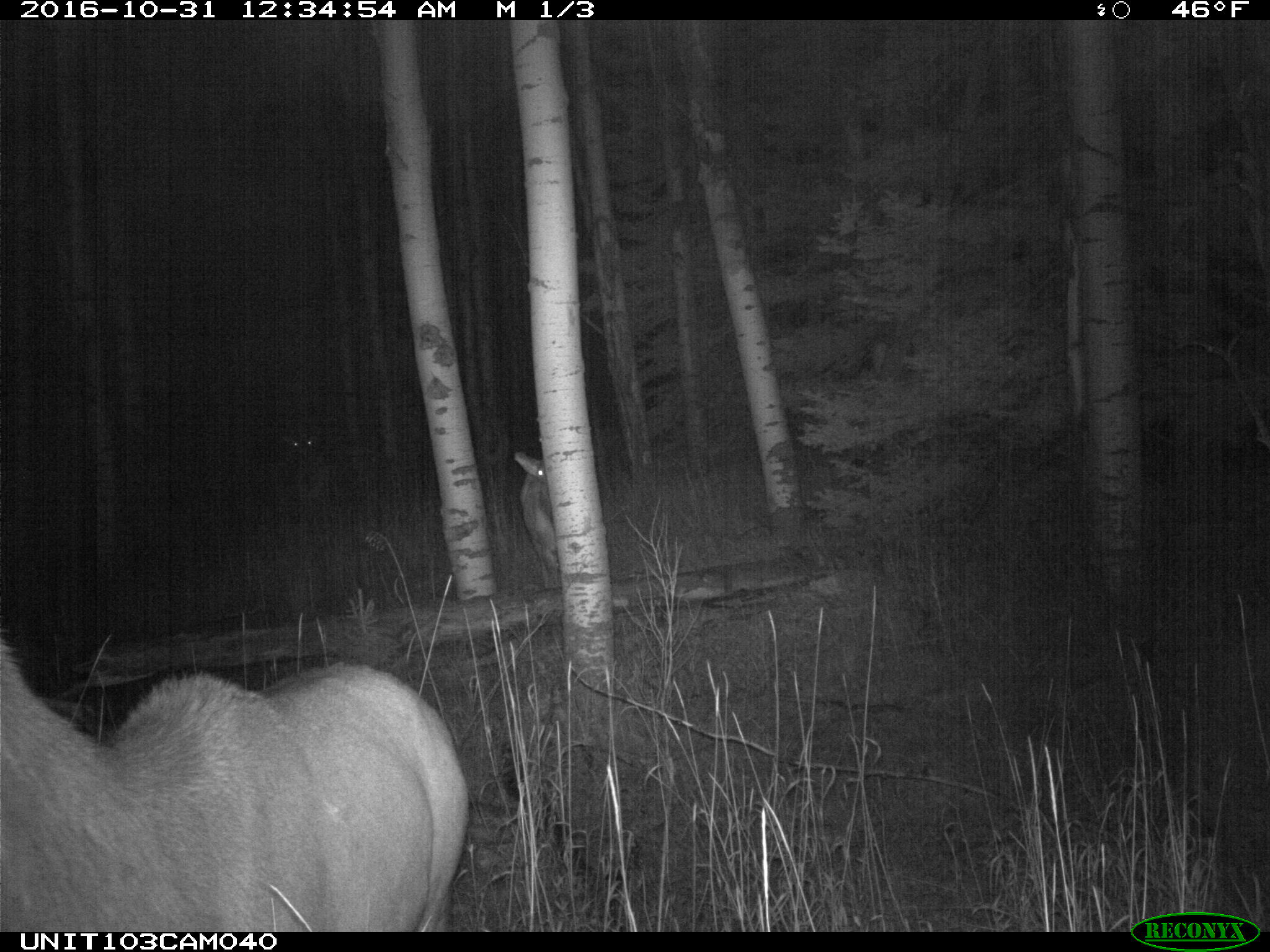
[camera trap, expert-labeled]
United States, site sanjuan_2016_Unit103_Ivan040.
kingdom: Animalia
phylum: Chordata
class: Mammalia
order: Artiodactyla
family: Cervidae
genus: Cervus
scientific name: Cervus elaphus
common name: red deer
Cervus elaphus (red deer).